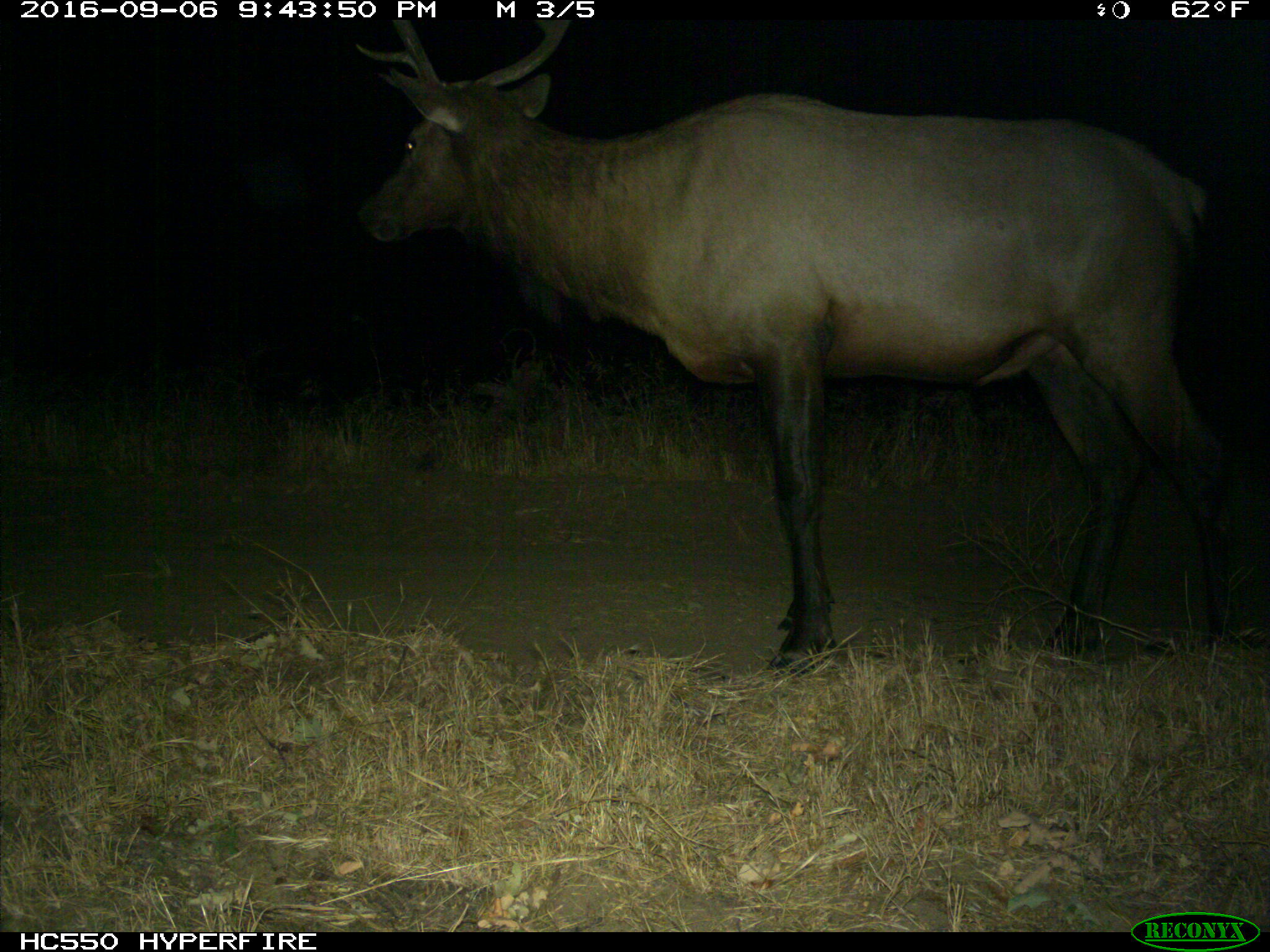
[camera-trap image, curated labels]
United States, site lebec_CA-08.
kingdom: Animalia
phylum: Chordata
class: Mammalia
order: Artiodactyla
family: Cervidae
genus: Cervus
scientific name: Cervus canadensis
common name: elk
Cervus canadensis (elk).